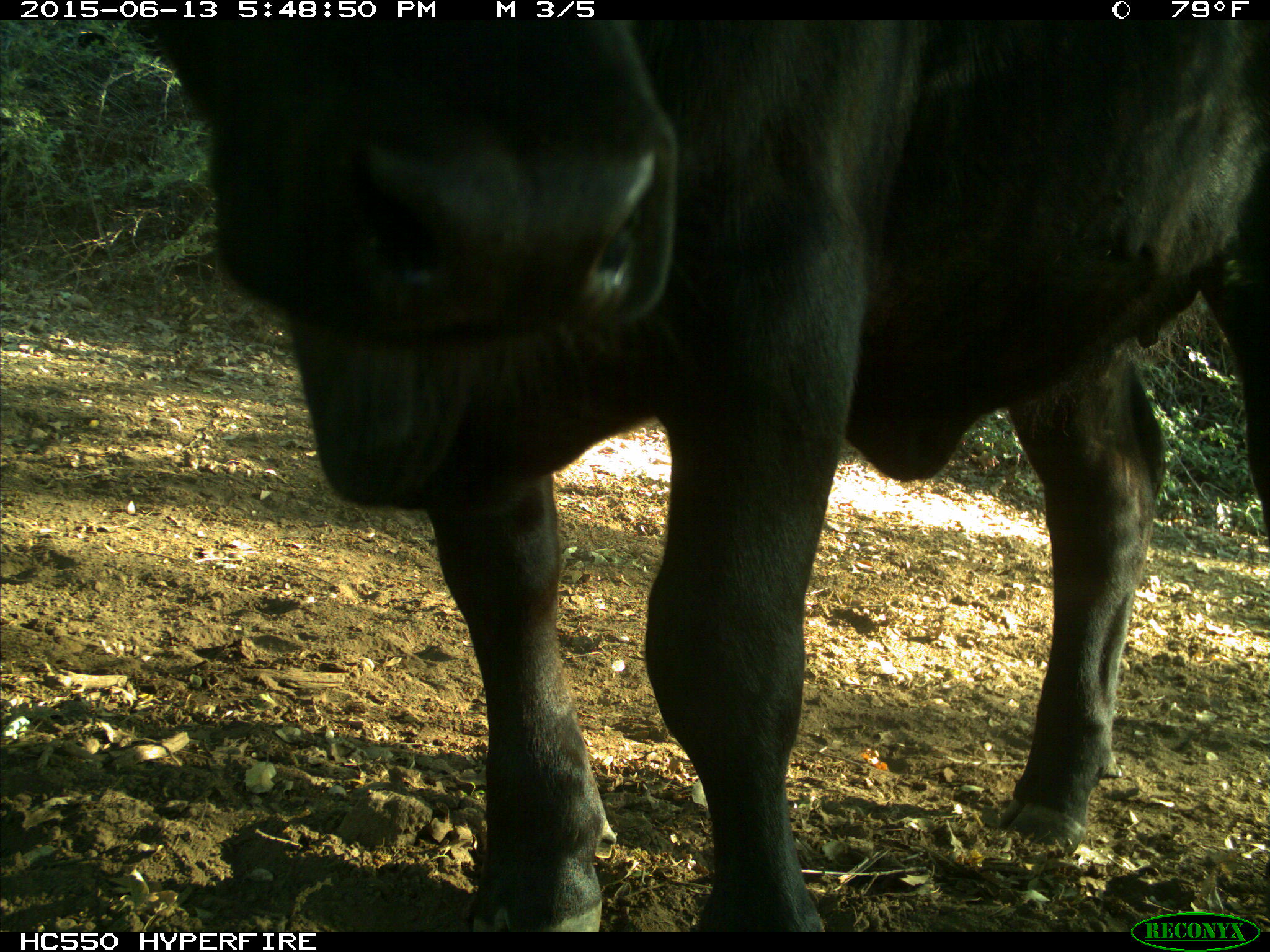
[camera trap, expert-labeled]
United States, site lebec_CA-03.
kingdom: Animalia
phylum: Chordata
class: Mammalia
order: Artiodactyla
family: Bovidae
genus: Bos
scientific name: Bos taurus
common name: domestic cow